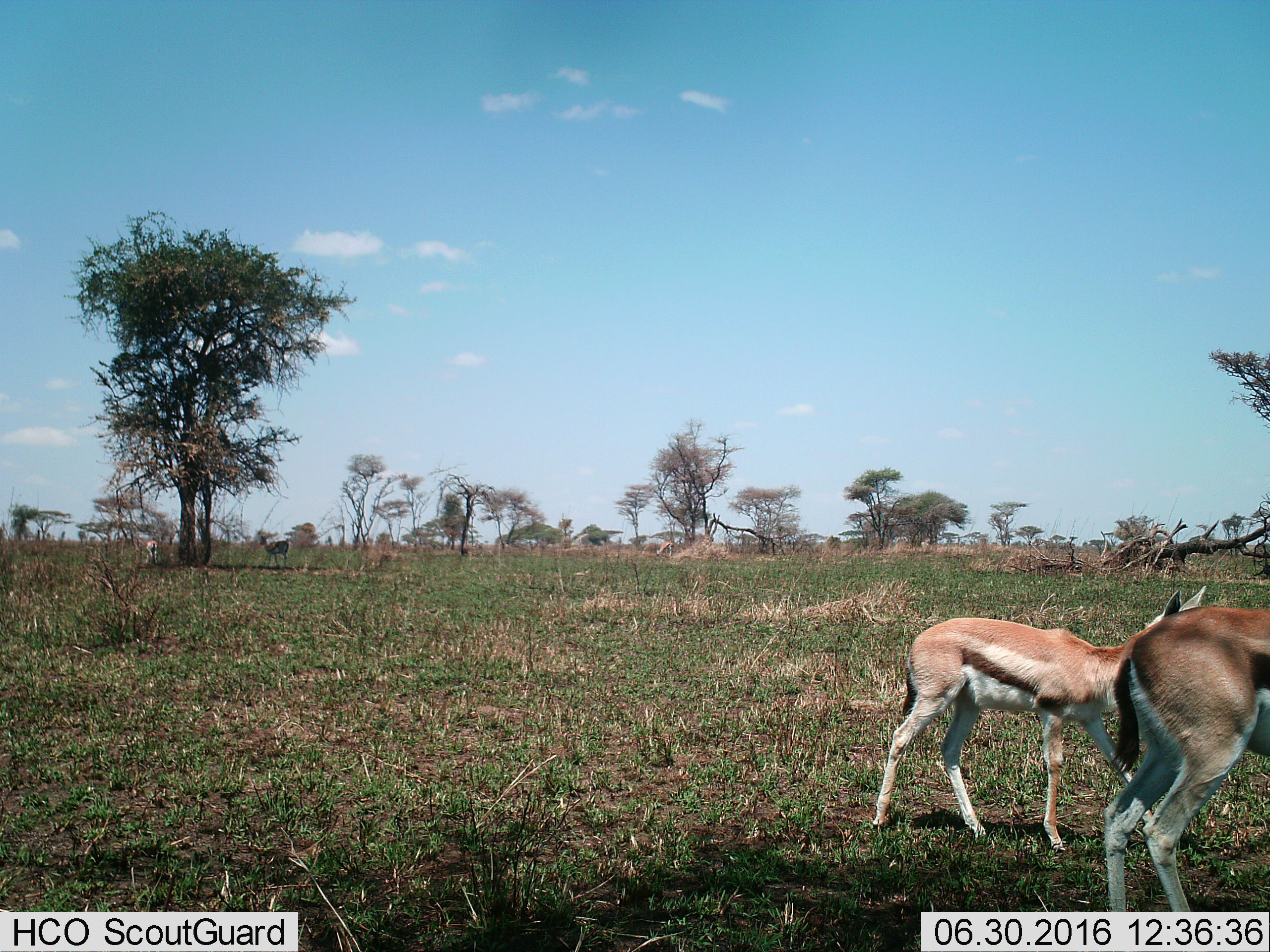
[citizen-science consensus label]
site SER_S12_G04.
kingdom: Animalia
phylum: Chordata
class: Mammalia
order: Artiodactyla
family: Bovidae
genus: Eudorcas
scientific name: Eudorcas thomsonii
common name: thomson's gazelle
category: gazellethomsons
Gazellethomsons (thomson's gazelle) (Eudorcas thomsonii), count 4. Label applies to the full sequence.